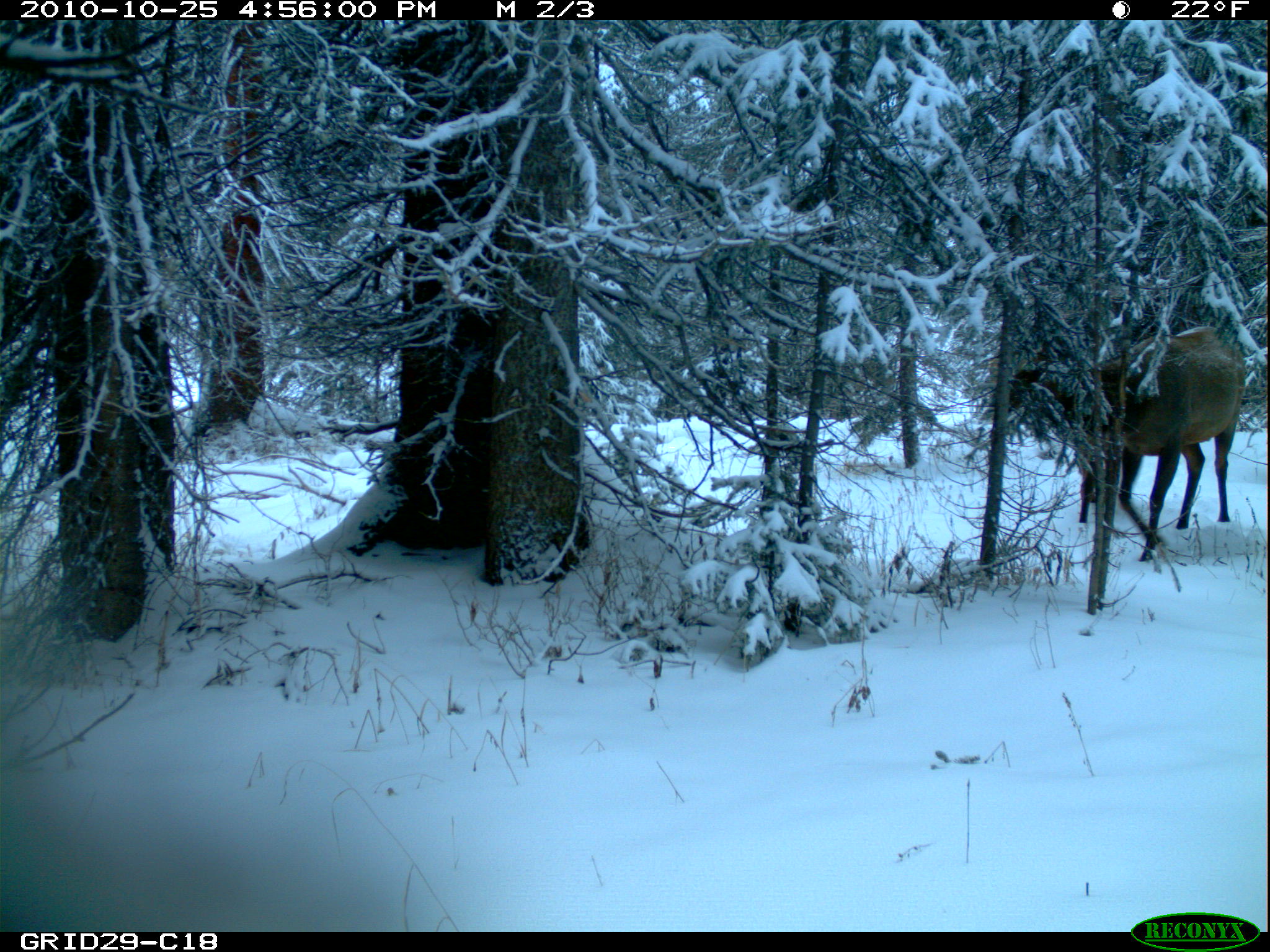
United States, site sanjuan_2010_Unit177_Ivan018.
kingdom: Animalia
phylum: Chordata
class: Mammalia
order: Artiodactyla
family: Cervidae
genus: Cervus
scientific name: Cervus elaphus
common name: red deer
Cervus elaphus (red deer).